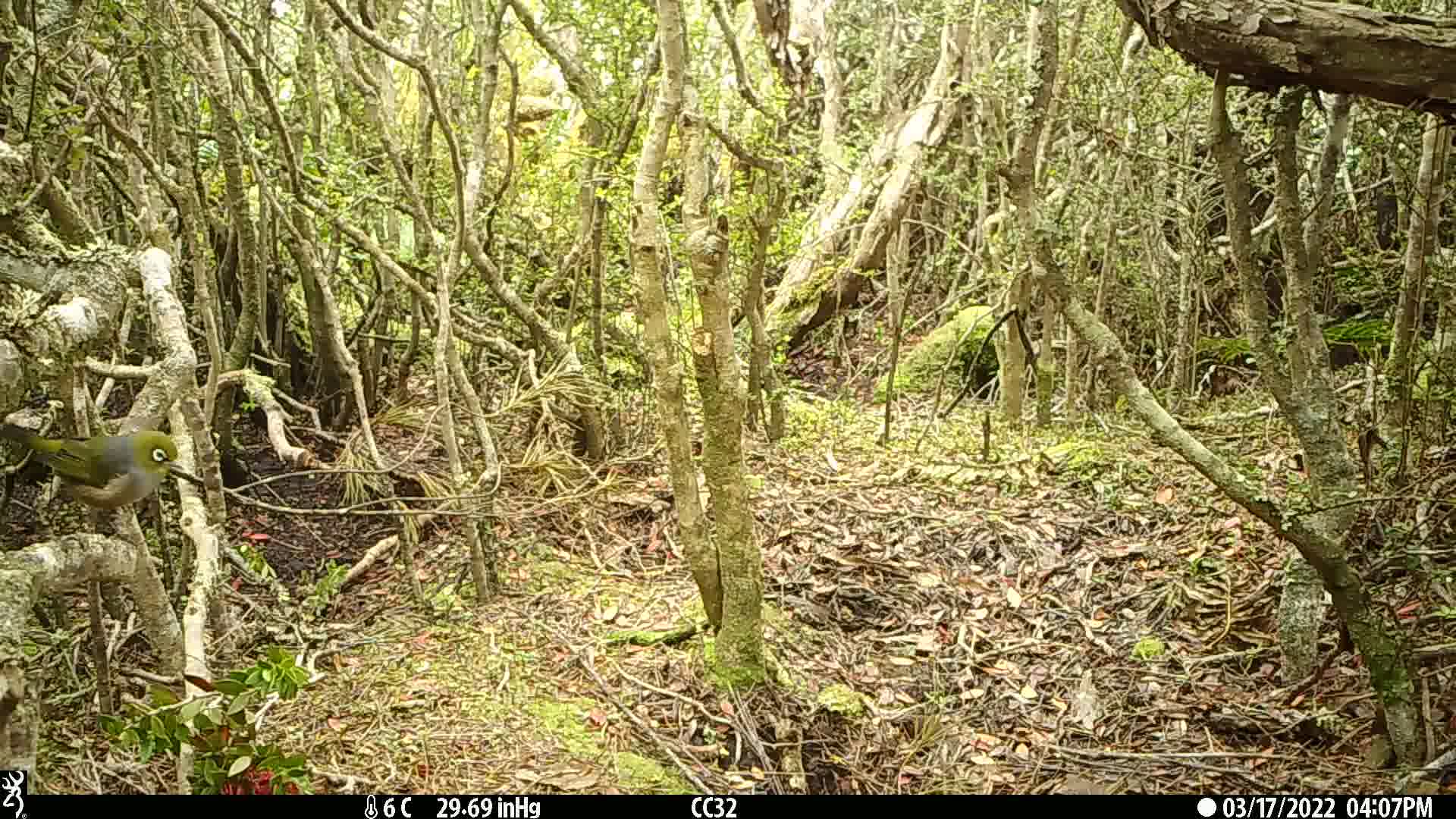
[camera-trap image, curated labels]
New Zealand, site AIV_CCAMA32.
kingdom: Animalia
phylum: Chordata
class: Aves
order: Passeriformes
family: Zosteropidae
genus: Zosterops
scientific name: Zosterops lateralis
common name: silvereye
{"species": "silvereye (Zosterops lateralis)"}